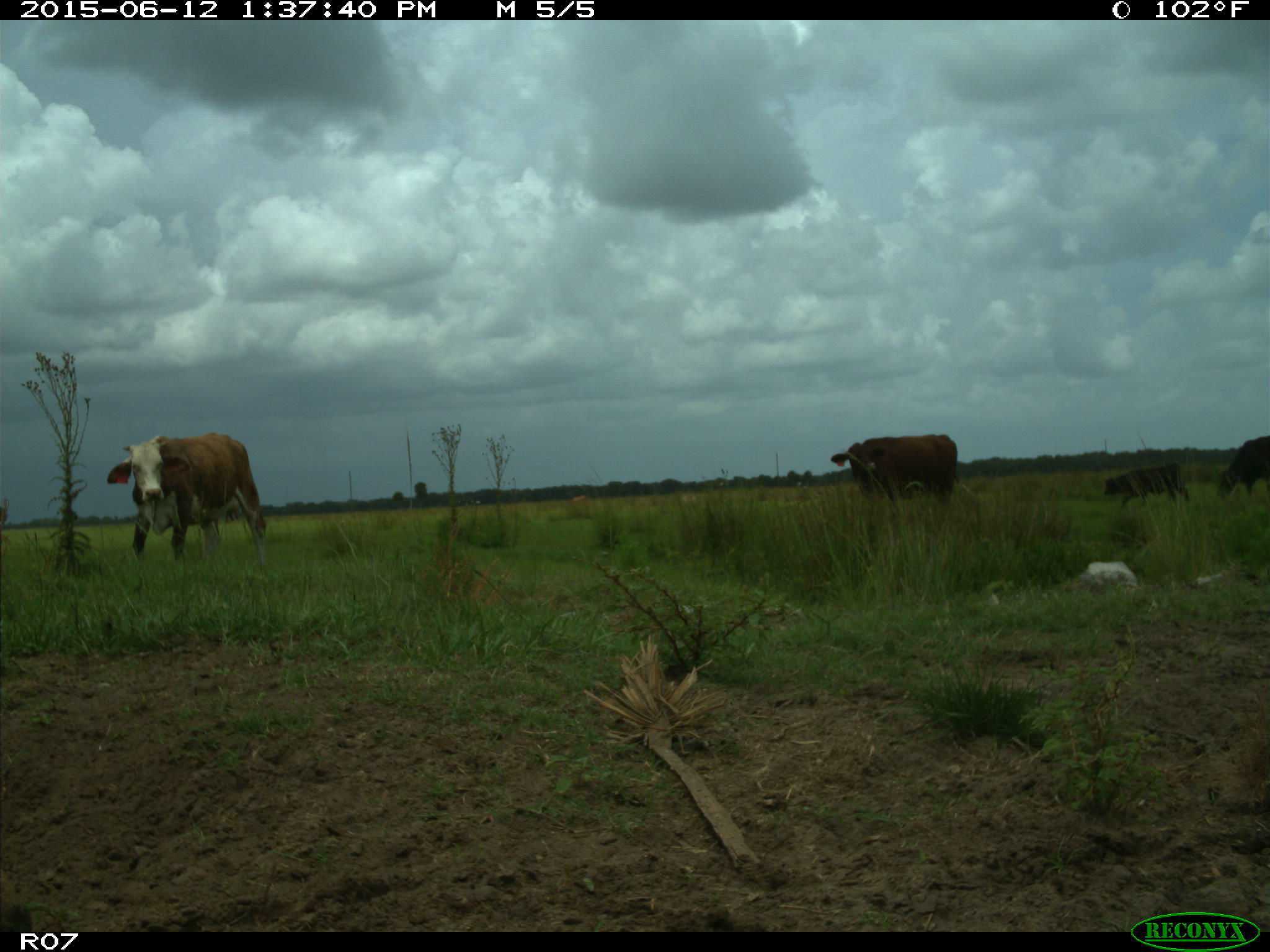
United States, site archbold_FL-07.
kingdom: Animalia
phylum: Chordata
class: Mammalia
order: Artiodactyla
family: Bovidae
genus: Bos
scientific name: Bos taurus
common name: domestic cow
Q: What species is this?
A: Bos taurus (domestic cow).